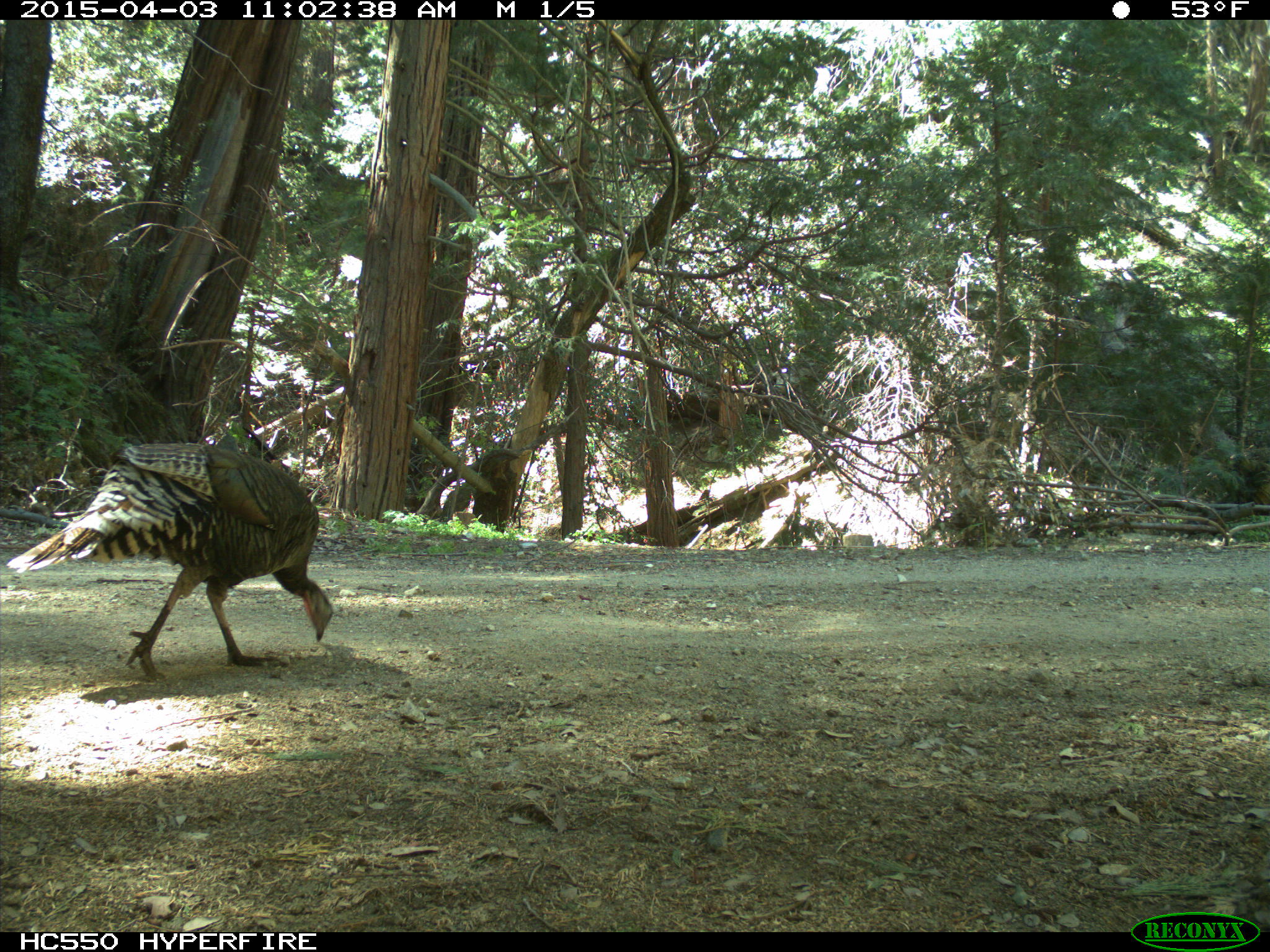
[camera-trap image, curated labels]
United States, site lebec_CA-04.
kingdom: Animalia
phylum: Chordata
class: Aves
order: Galliformes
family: Phasianidae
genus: Meleagris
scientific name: Meleagris gallopavo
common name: wild turkey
Meleagris gallopavo (wild turkey).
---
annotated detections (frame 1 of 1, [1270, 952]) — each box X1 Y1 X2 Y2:
animal: 4 443 334 680